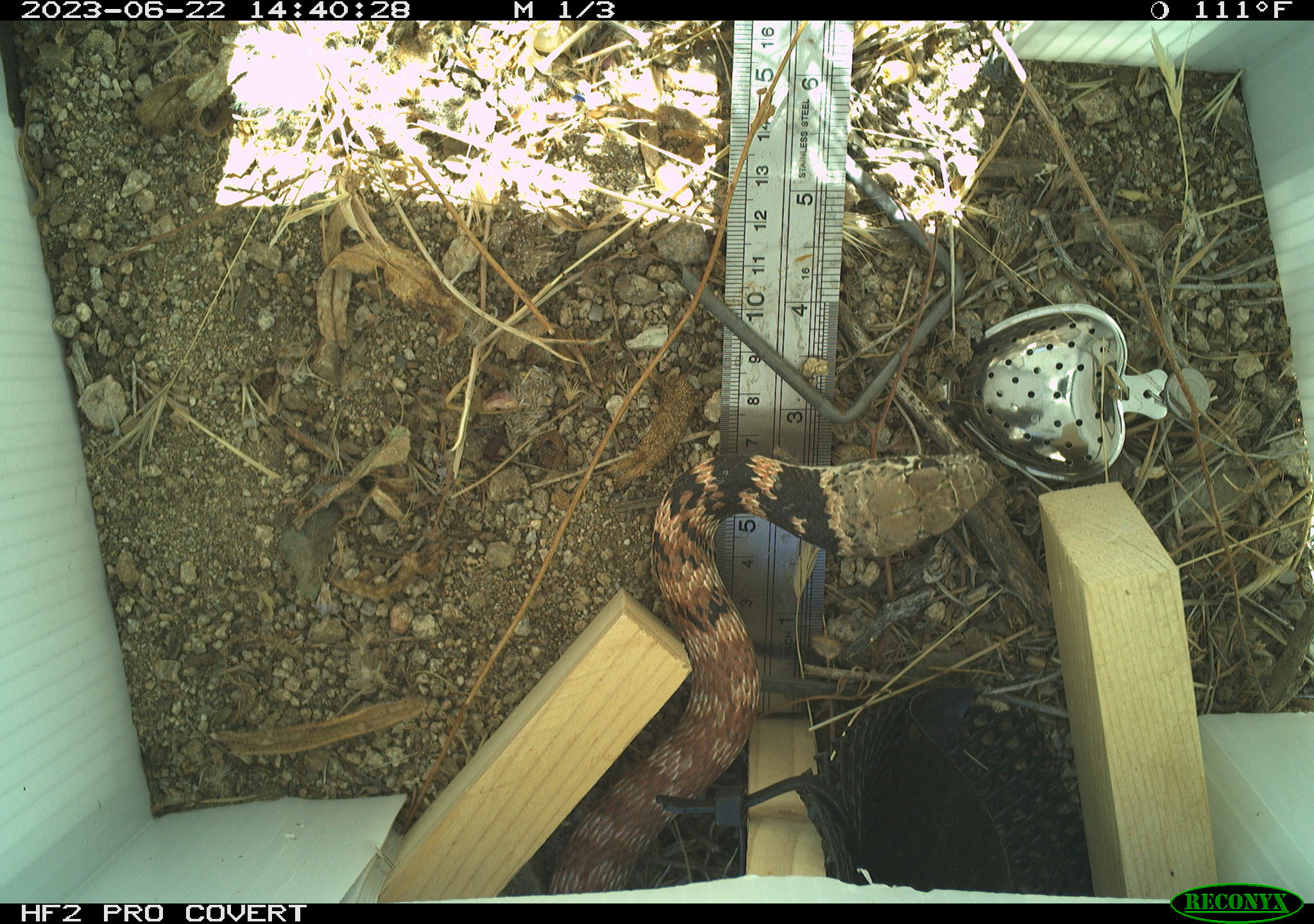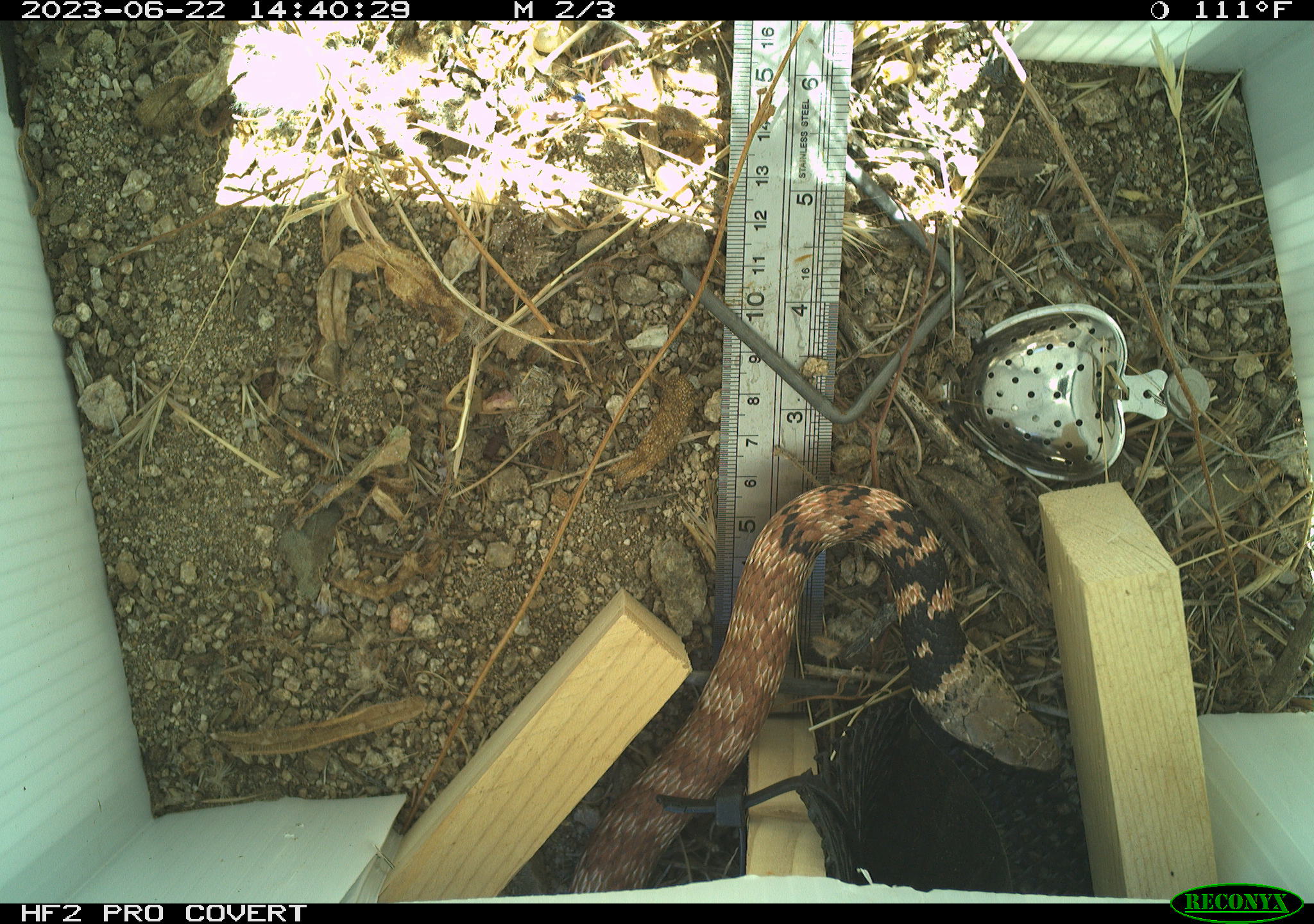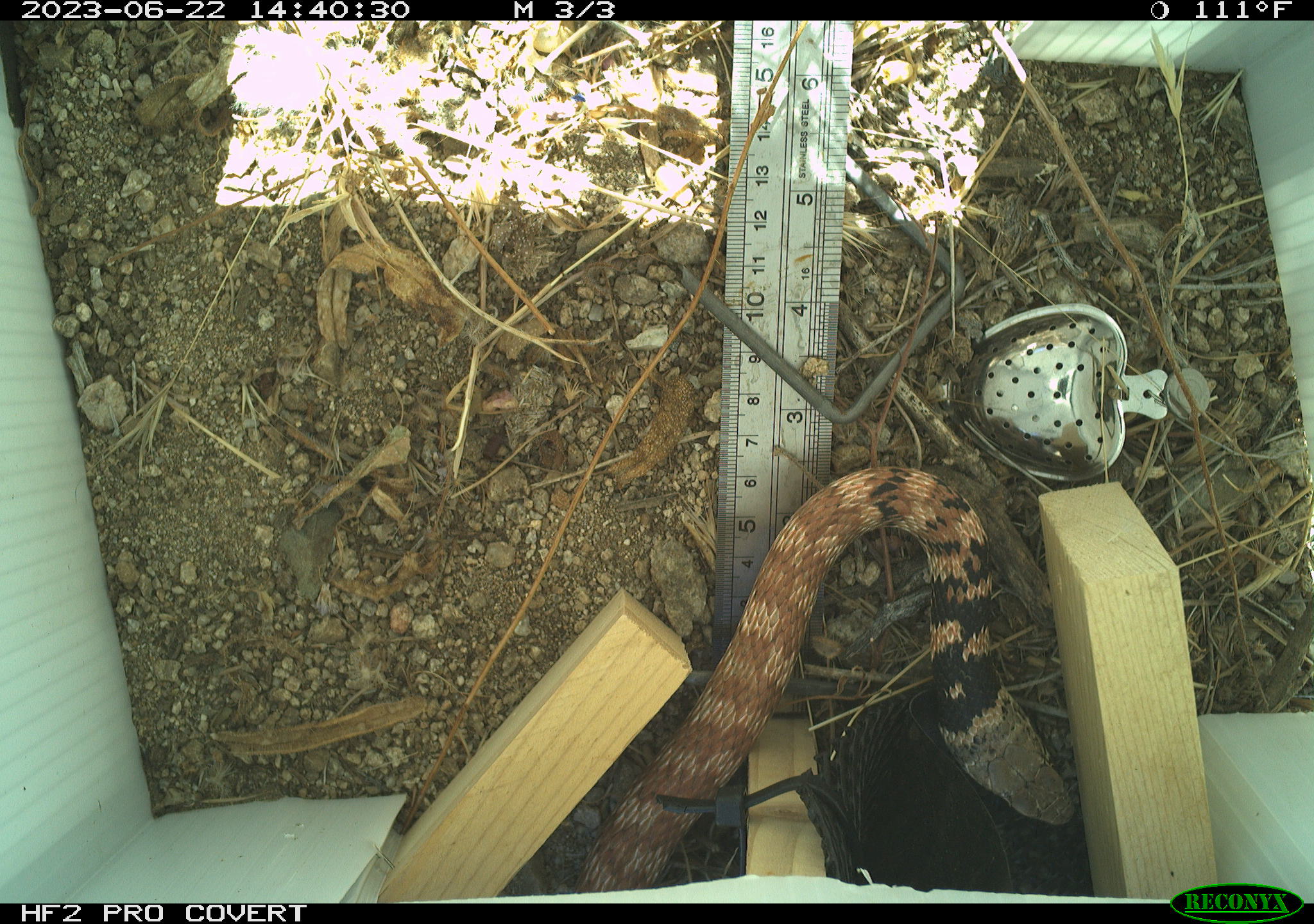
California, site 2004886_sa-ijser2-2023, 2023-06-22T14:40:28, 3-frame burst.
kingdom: Animalia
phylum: Chordata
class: Reptilia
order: Squamata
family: Colubridae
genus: Masticophis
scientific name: Masticophis flagellum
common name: coachwhip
Coachwhip (Masticophis flagellum).